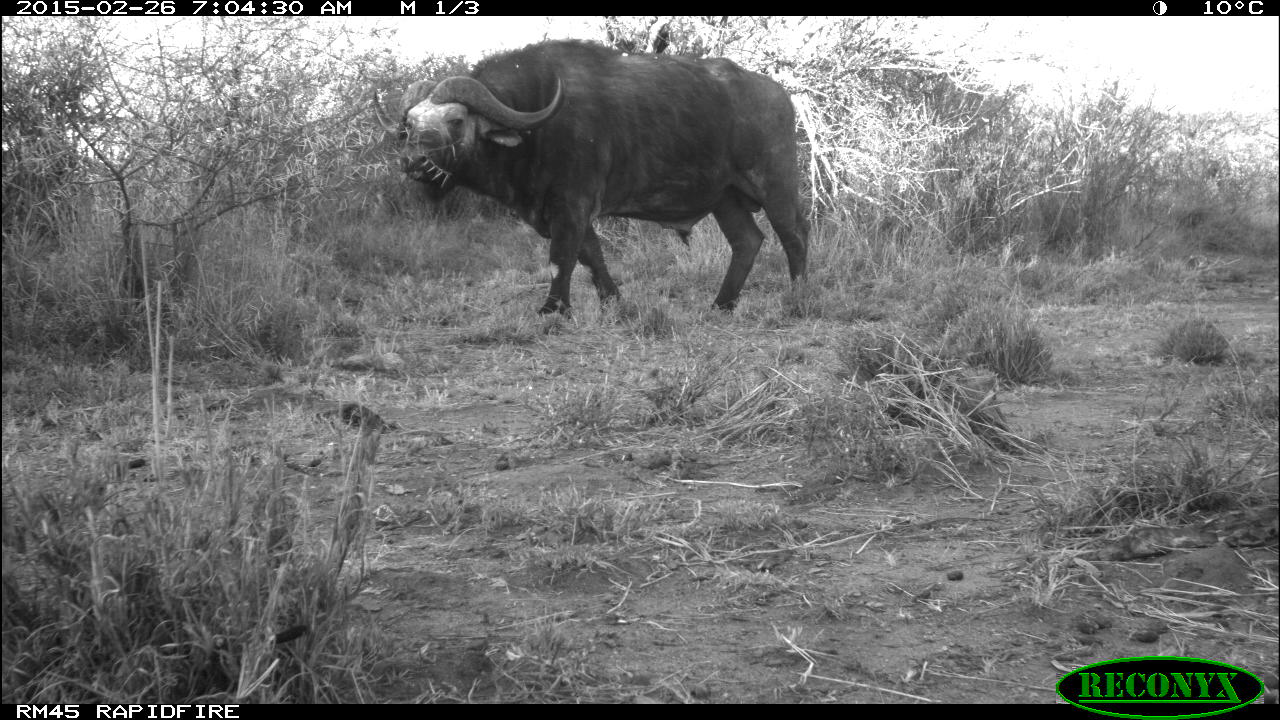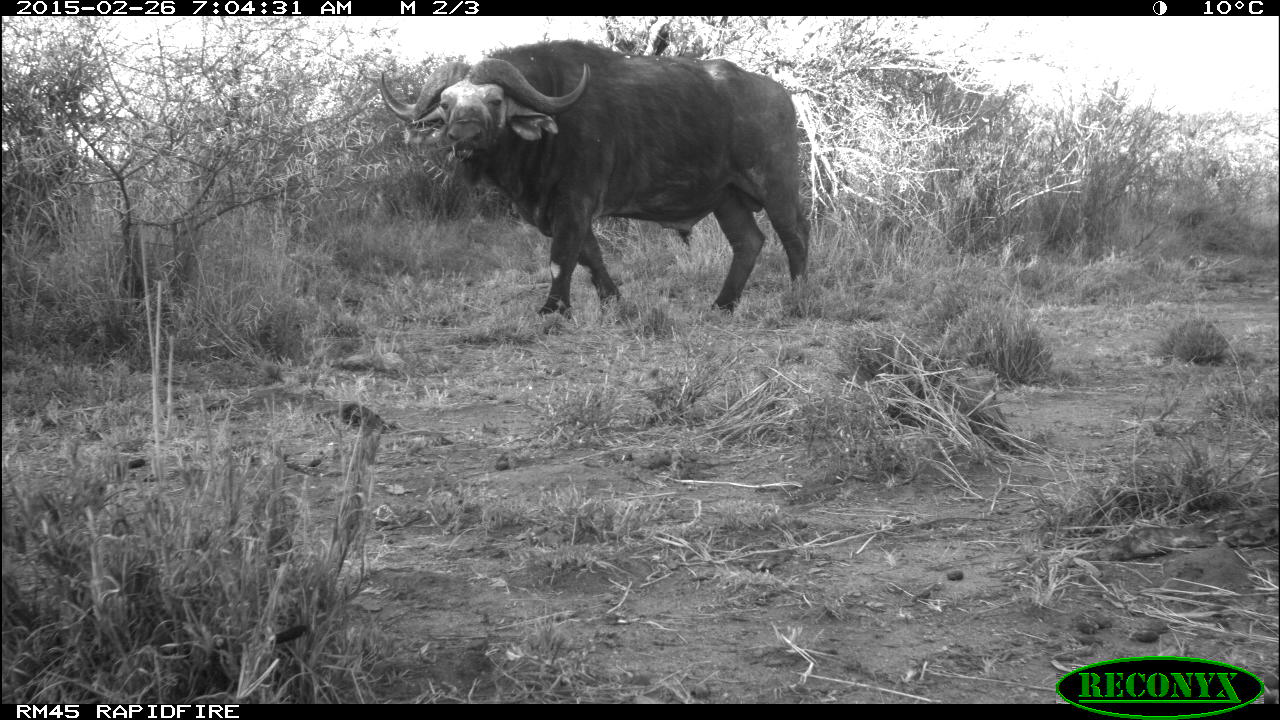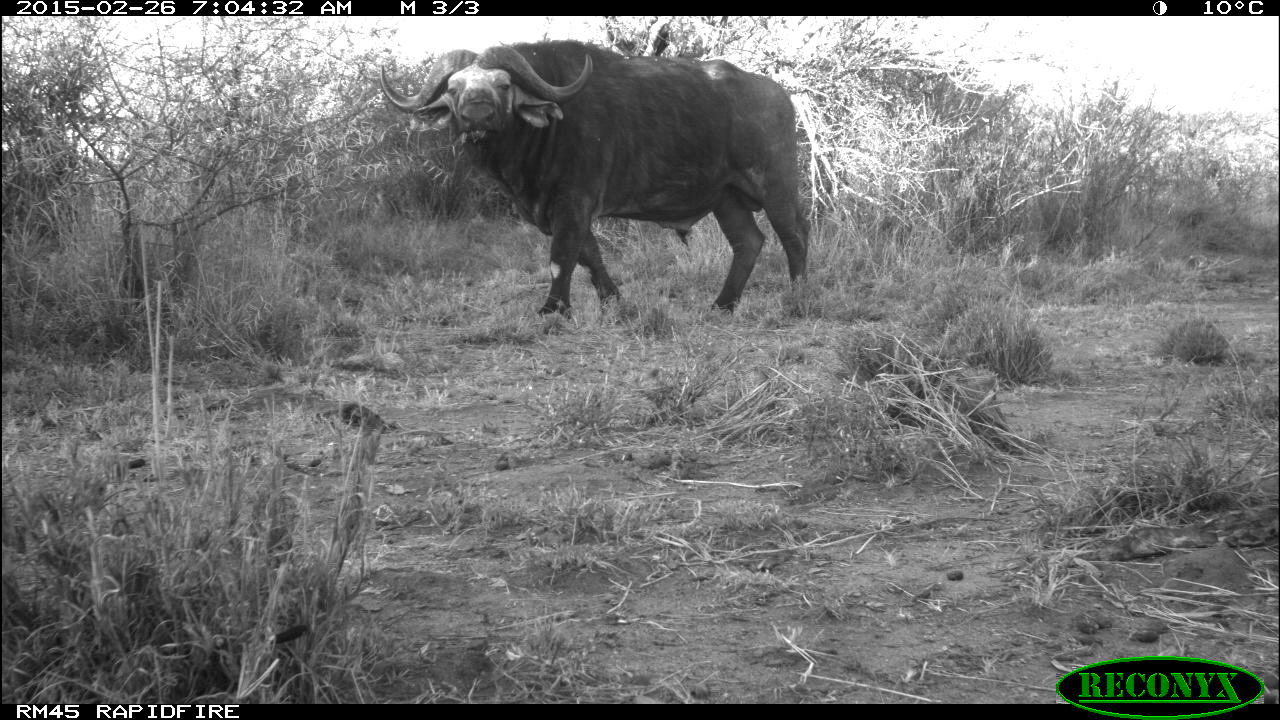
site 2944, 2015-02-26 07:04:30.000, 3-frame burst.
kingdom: Animalia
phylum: Chordata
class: Mammalia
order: Artiodactyla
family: Bovidae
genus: Syncerus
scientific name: Syncerus caffer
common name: african buffalo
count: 1